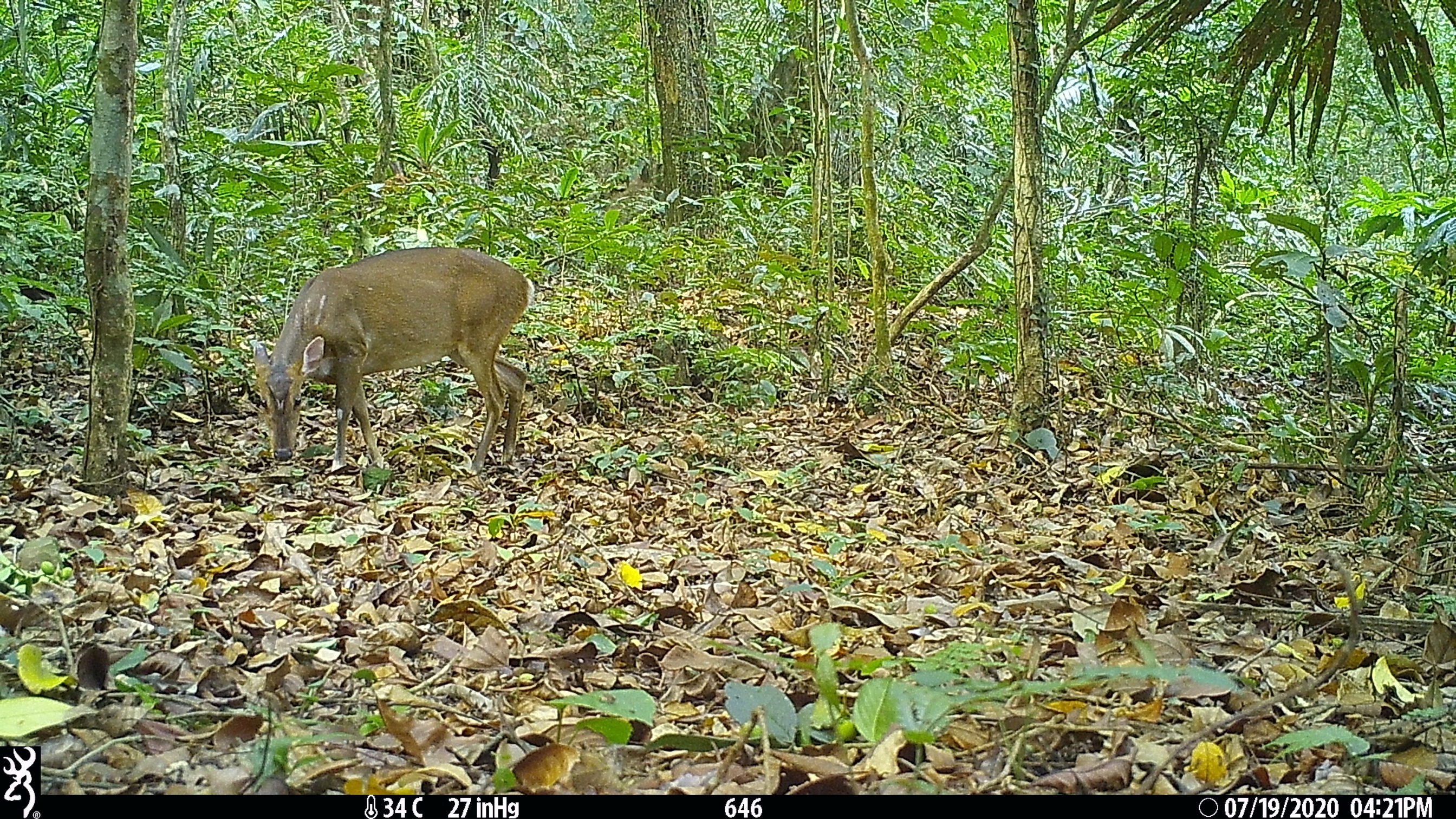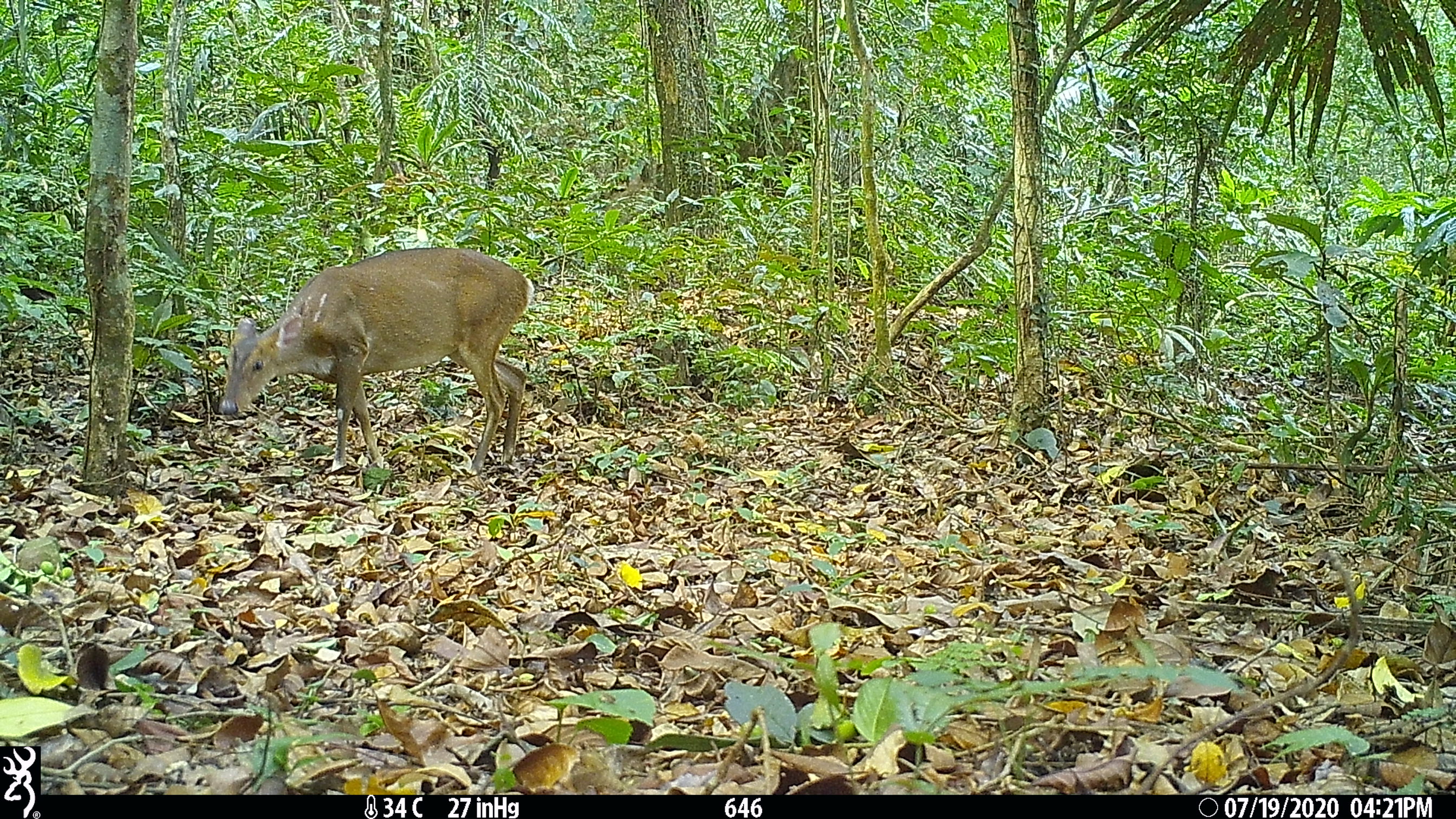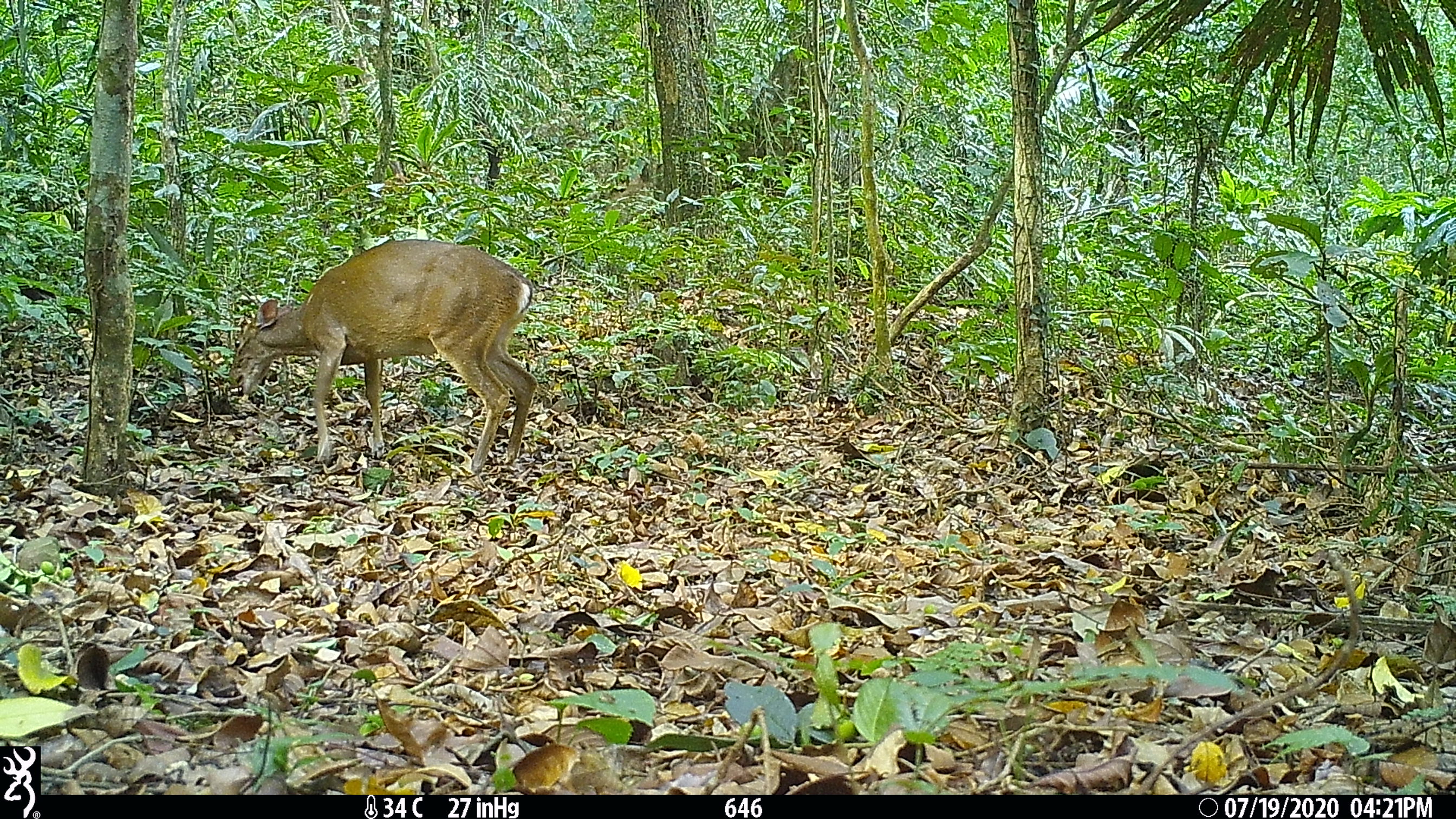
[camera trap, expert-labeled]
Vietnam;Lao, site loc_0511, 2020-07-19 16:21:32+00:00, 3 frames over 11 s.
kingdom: Animalia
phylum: Chordata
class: Mammalia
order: Artiodactyla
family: Cervidae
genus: Muntiacus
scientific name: Muntiacus vuquangensis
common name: large-antlered muntjac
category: large antlered muntjac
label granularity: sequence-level